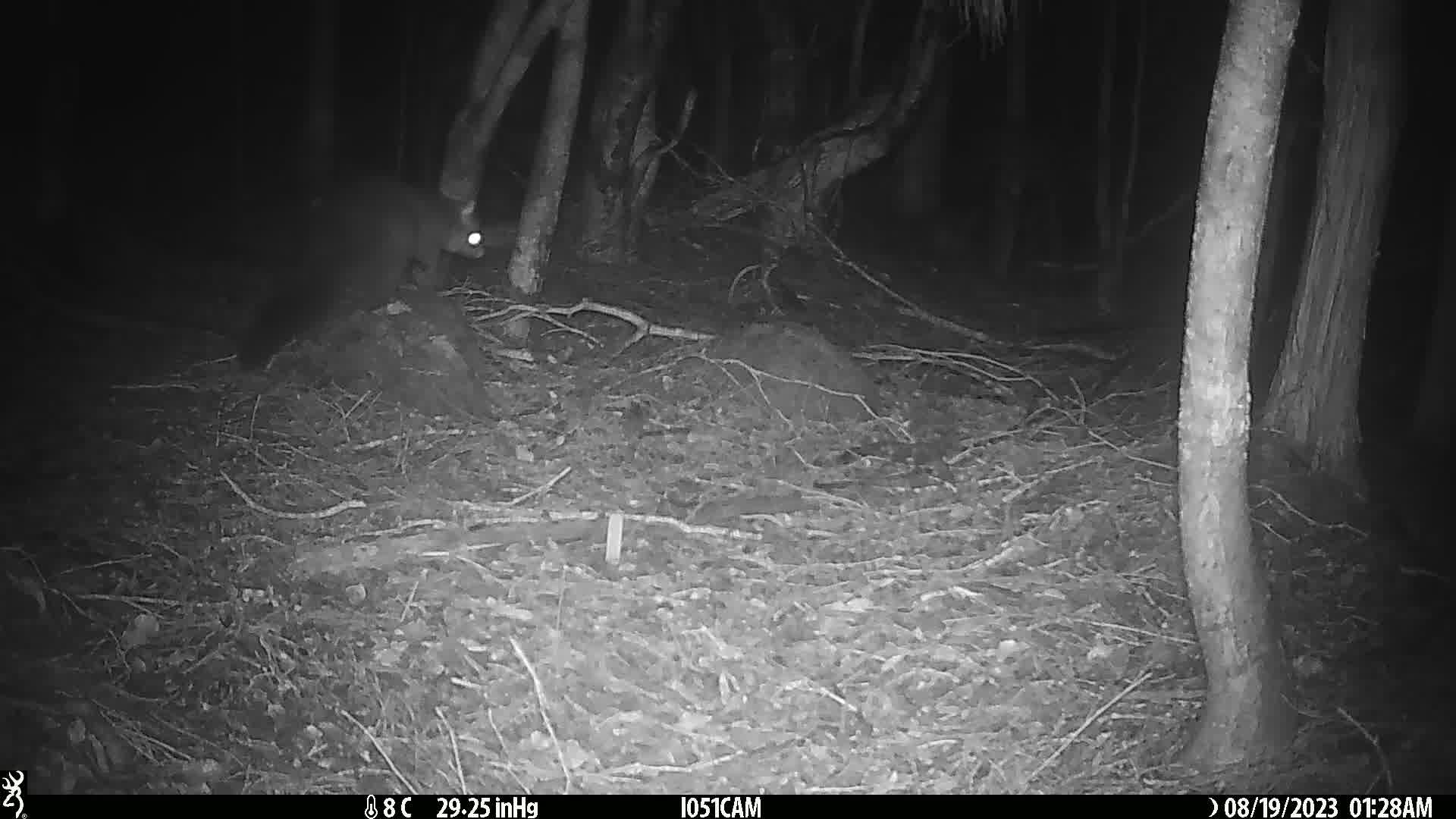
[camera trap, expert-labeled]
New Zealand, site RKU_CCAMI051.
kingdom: Animalia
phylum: Chordata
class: Mammalia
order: Diprotodontia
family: Phalangeridae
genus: Trichosurus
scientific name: Trichosurus vulpecula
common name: common brushtail possum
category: possum